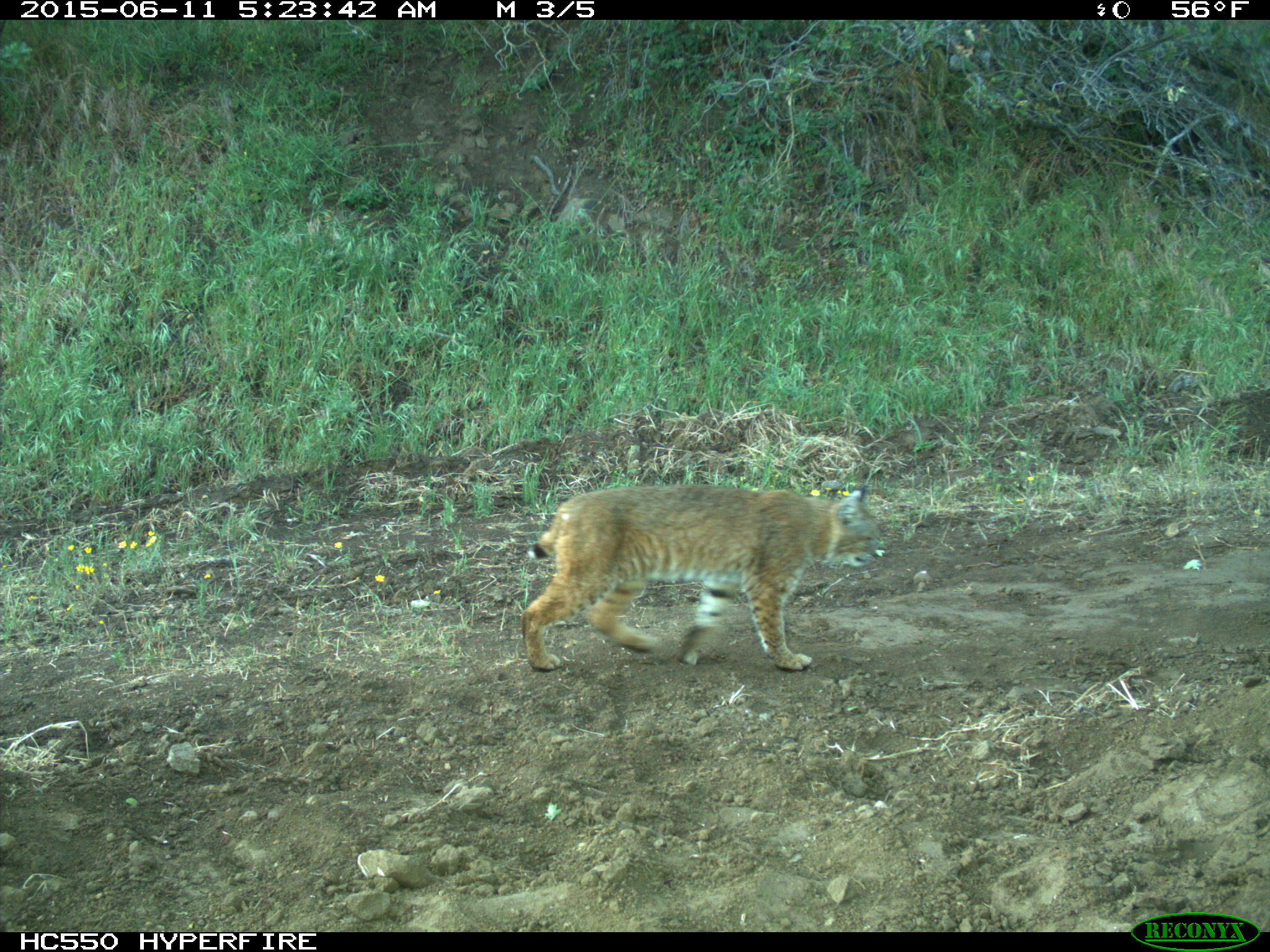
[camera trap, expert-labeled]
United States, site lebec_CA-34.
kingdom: Animalia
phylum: Chordata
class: Mammalia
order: Carnivora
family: Felidae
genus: Lynx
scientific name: Lynx rufus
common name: bobcat